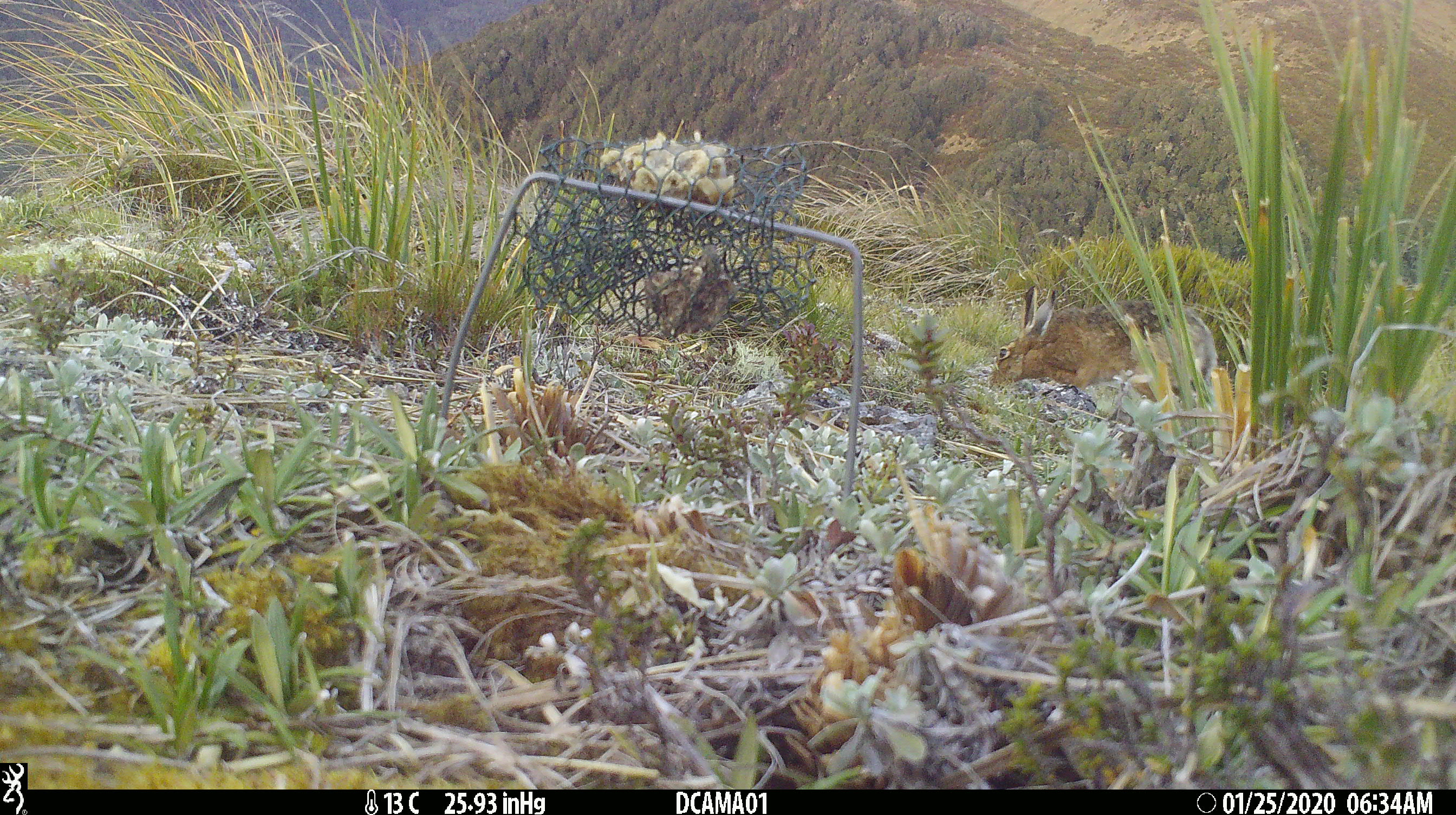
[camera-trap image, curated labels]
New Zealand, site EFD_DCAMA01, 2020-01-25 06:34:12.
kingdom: Animalia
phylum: Chordata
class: Mammalia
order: Lagomorpha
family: Leporidae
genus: Lepus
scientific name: Lepus europaeus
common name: brown hare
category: hare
Hare (brown hare) (Lepus europaeus).